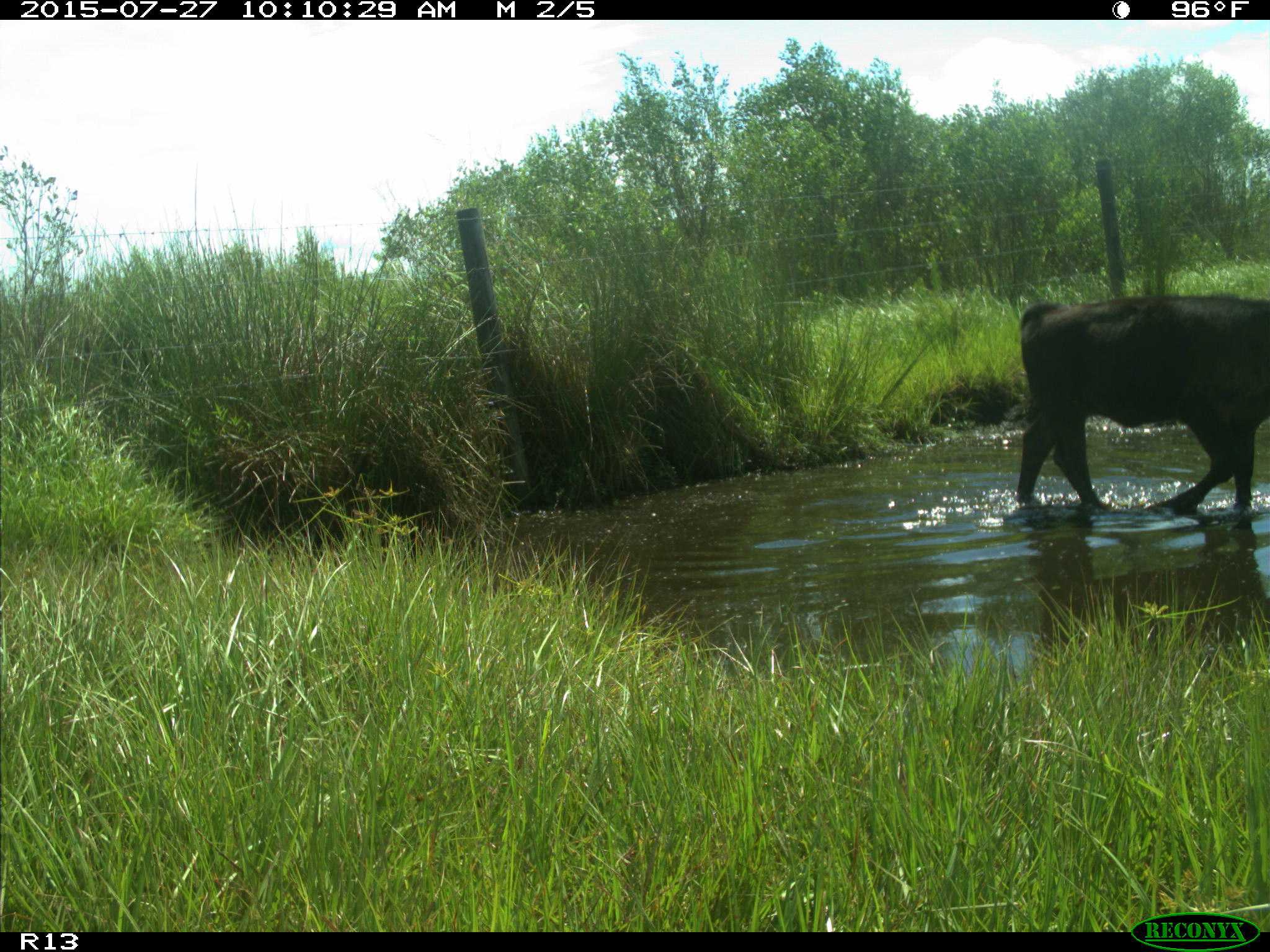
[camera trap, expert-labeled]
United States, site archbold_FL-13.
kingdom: Animalia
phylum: Chordata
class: Mammalia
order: Artiodactyla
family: Bovidae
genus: Bos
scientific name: Bos taurus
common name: domestic cow